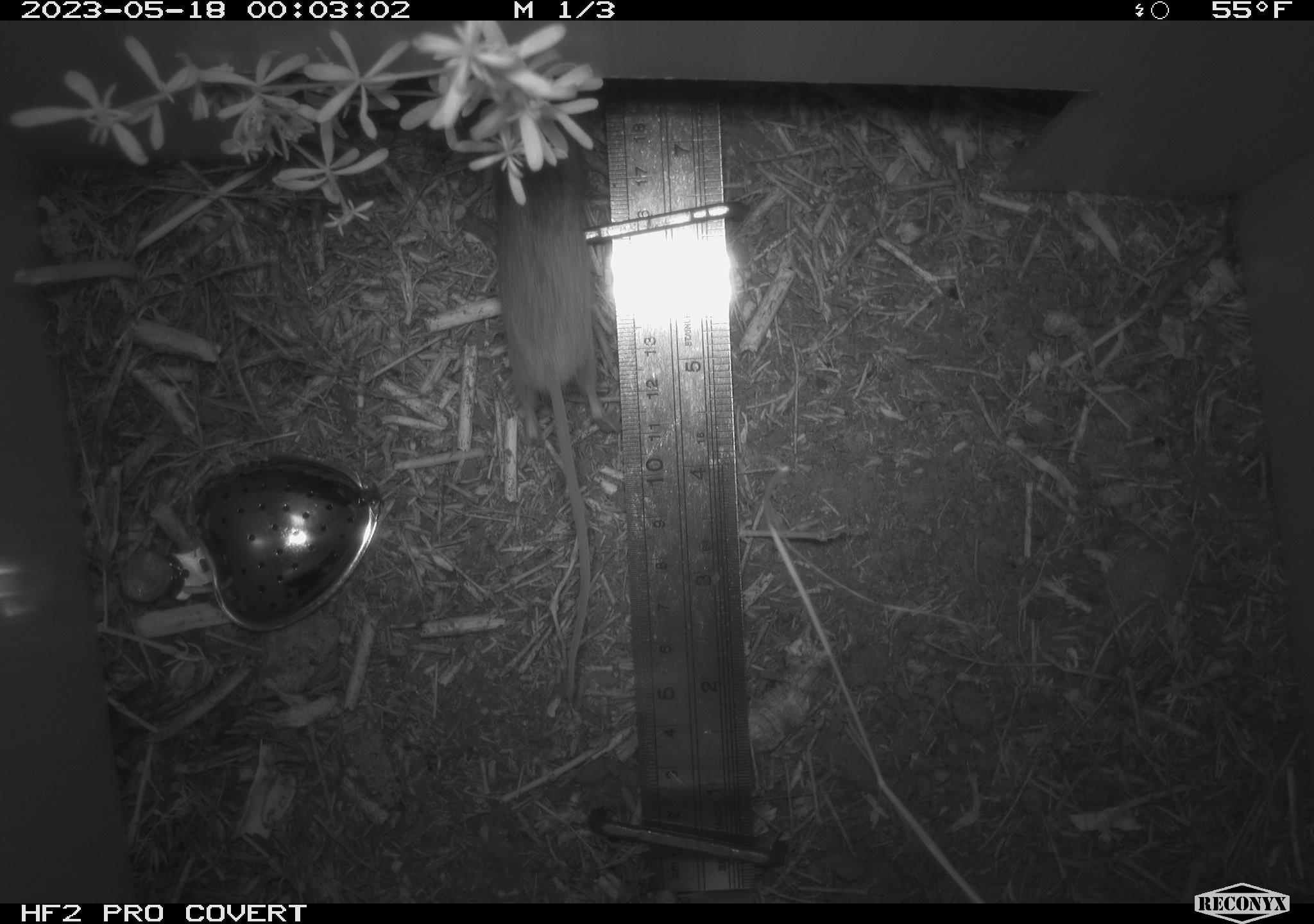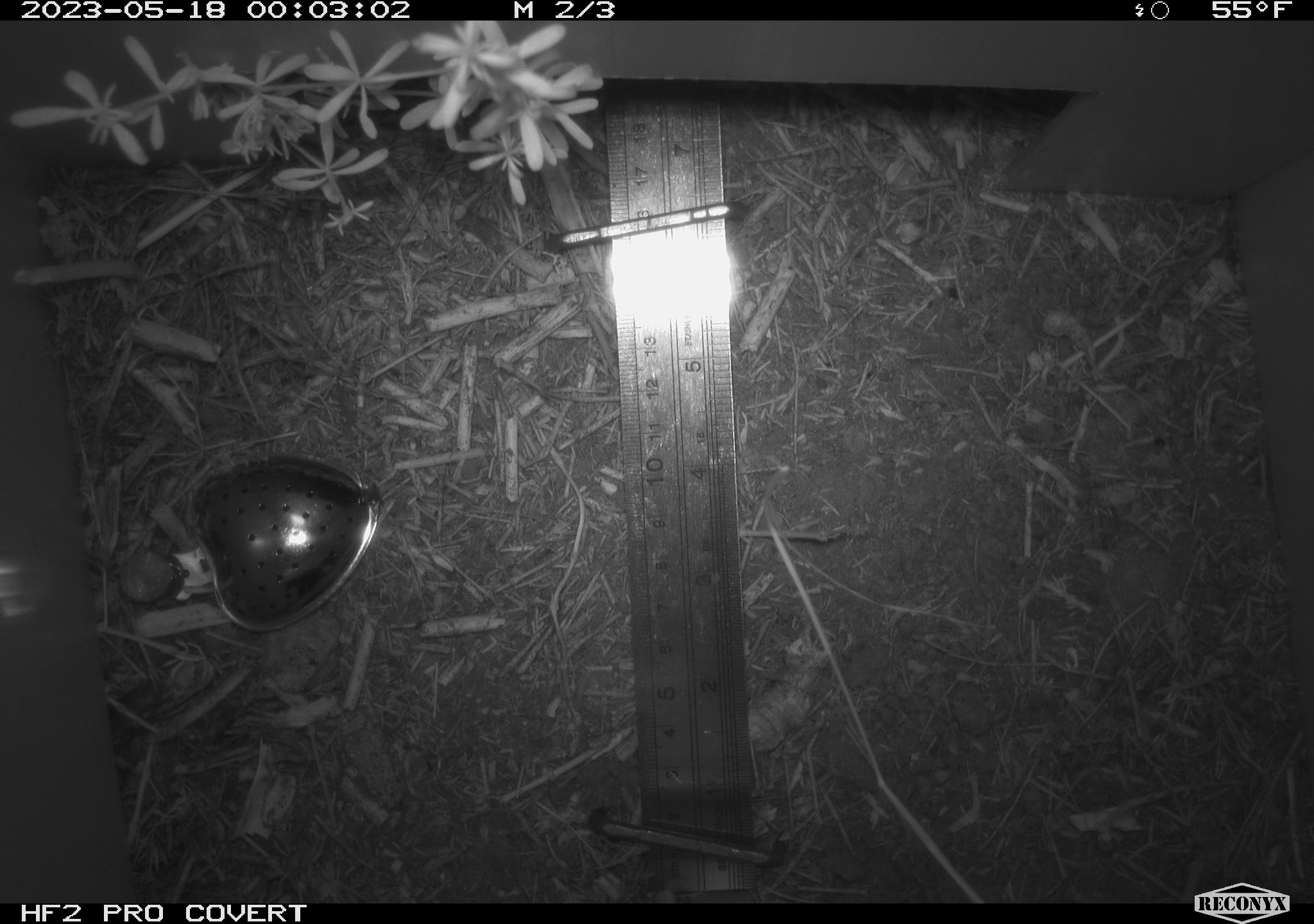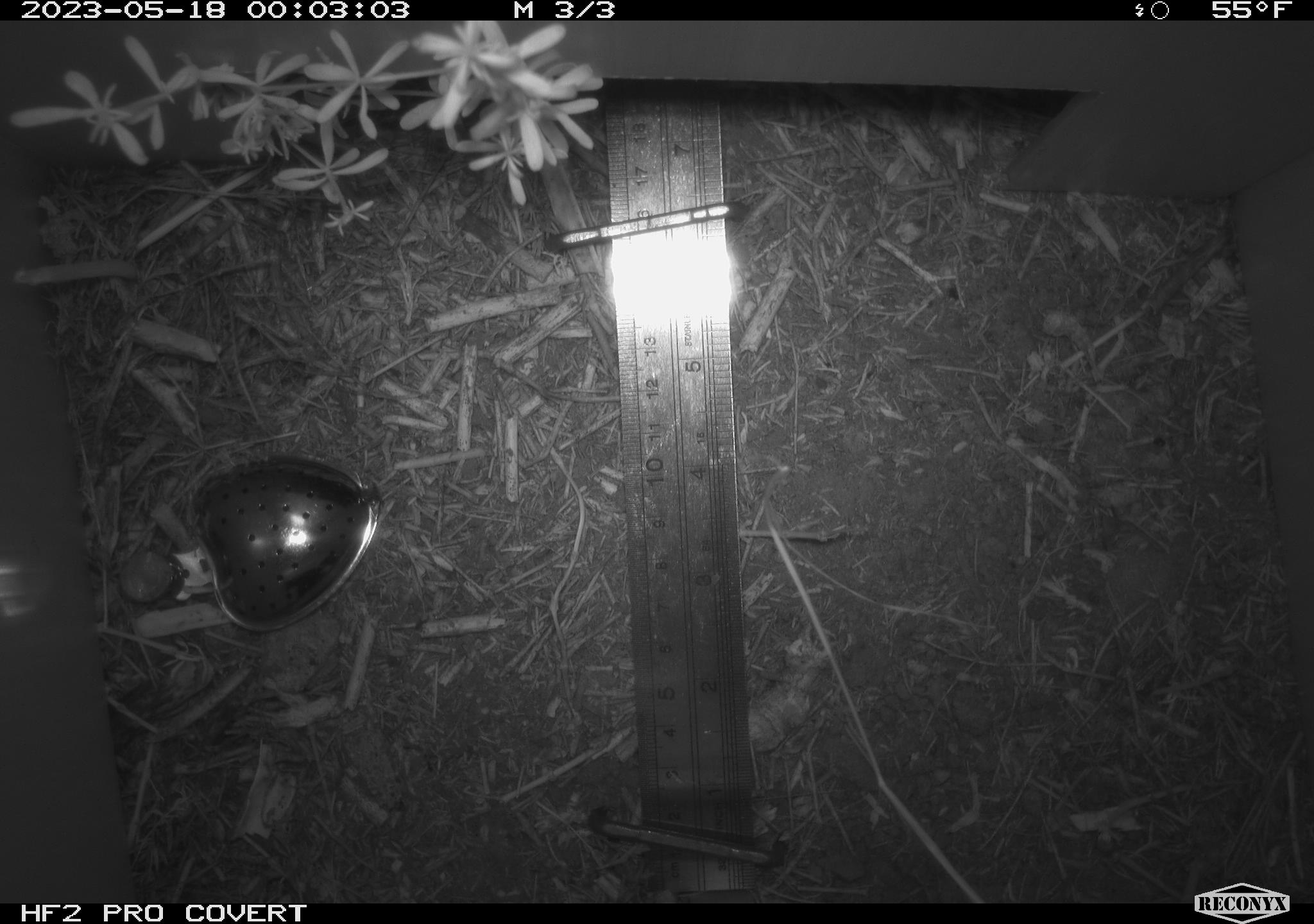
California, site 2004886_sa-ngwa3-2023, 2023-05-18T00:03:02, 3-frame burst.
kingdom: Animalia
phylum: Chordata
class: Mammalia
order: Rodentia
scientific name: Rodentia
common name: mouse species